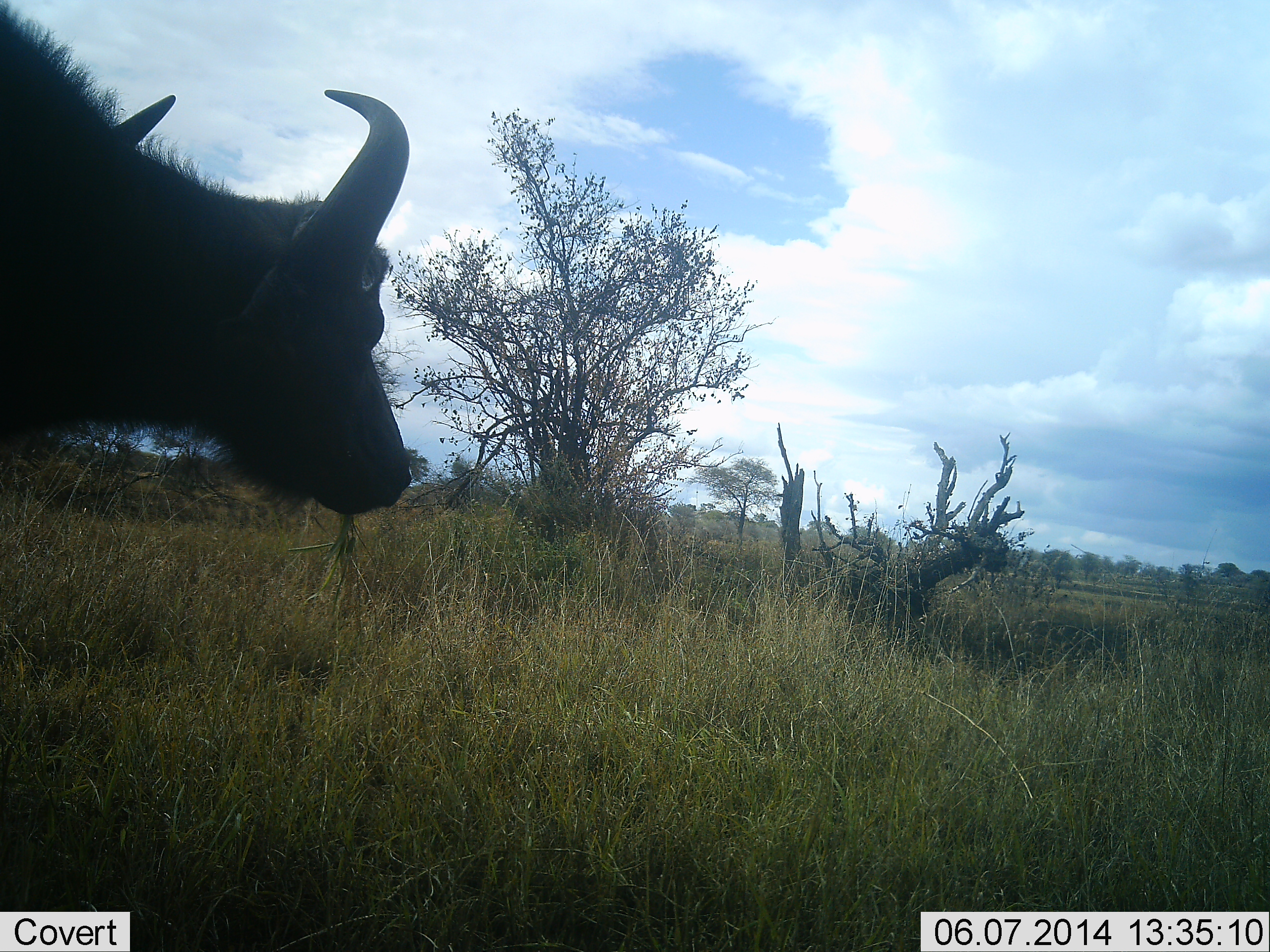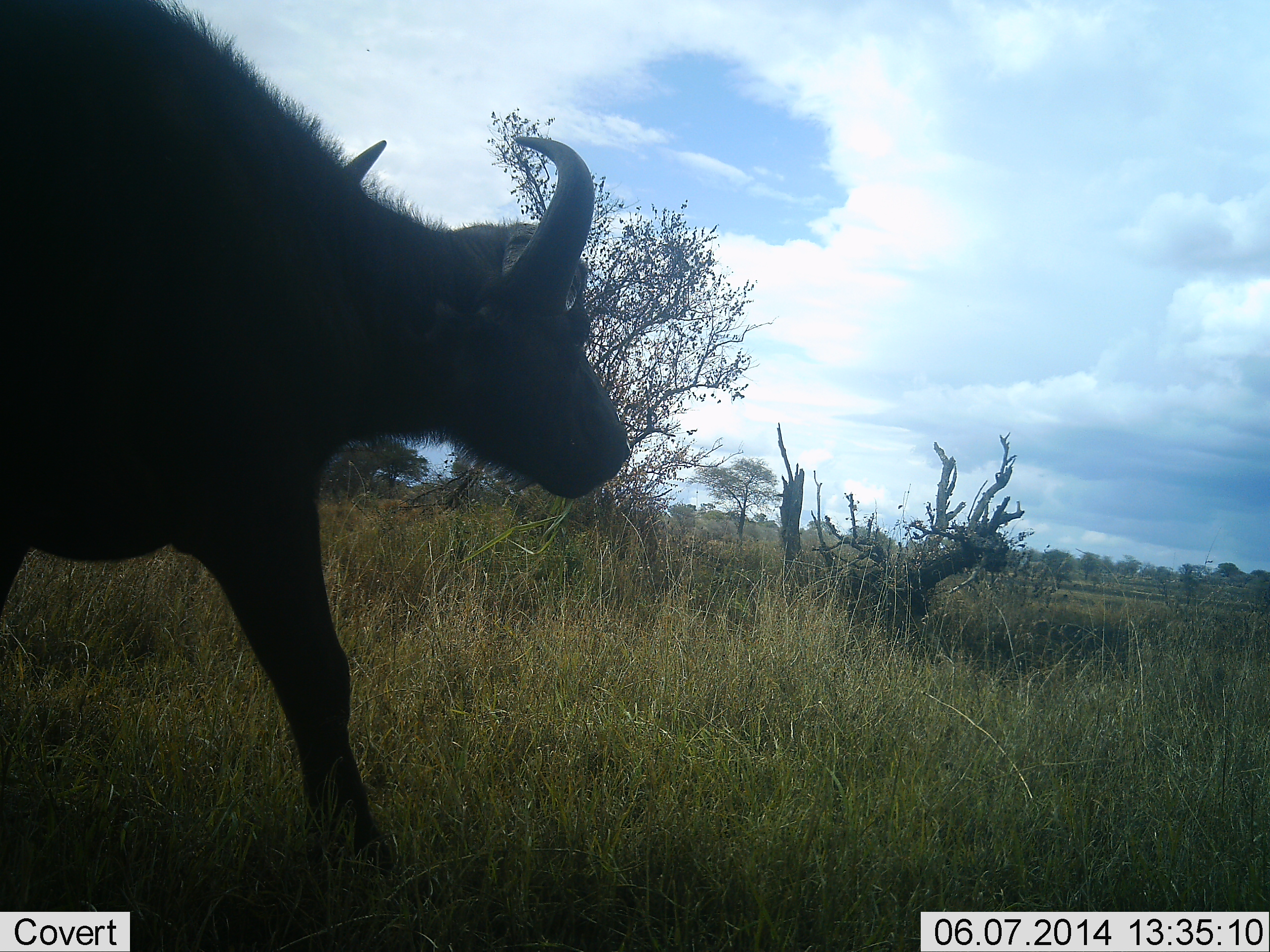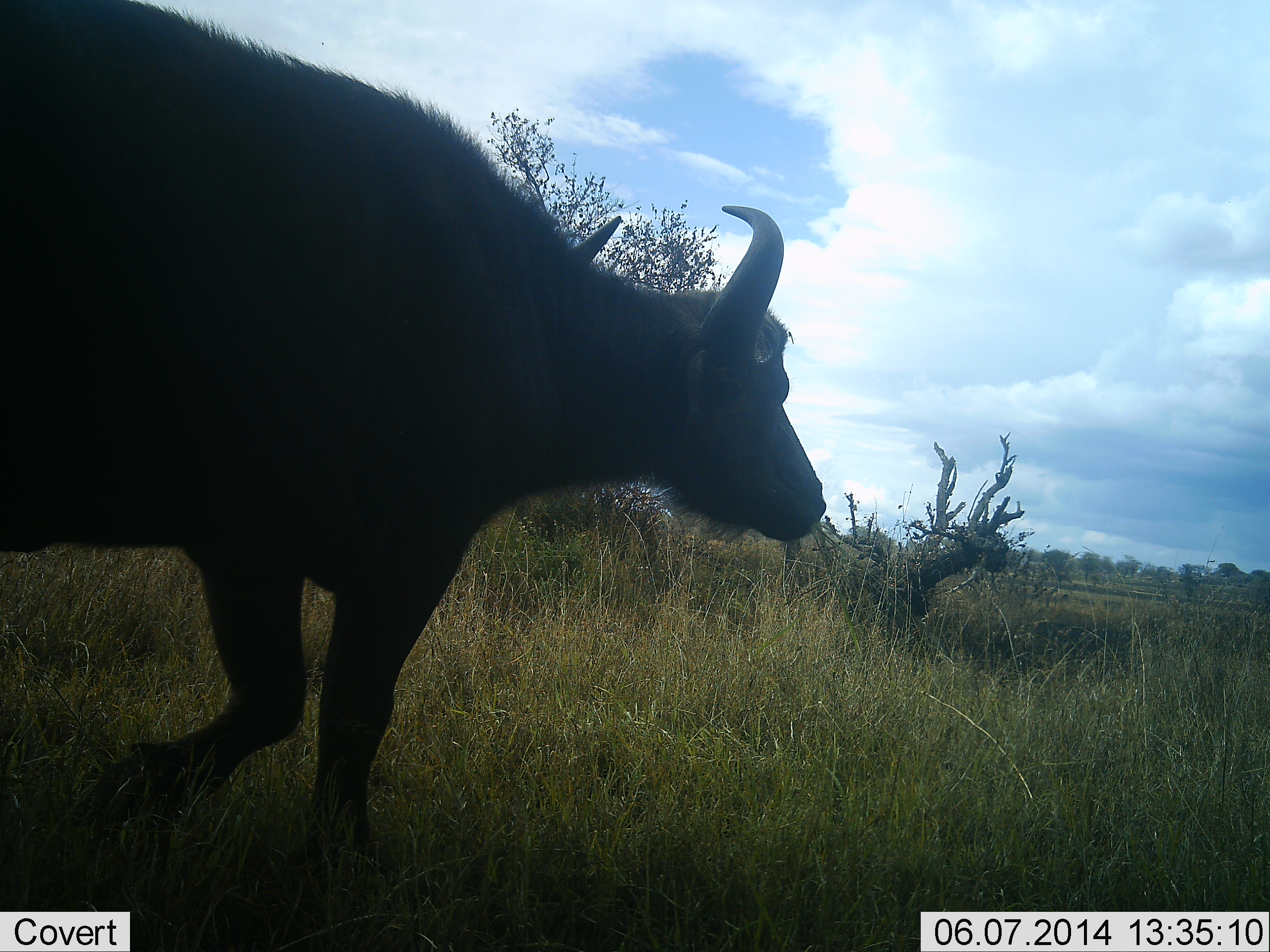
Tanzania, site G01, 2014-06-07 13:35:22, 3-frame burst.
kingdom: Animalia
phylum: Chordata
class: Mammalia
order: Artiodactyla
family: Bovidae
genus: Syncerus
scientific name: Syncerus caffer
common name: cape buffalo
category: buffalo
Buffalo (cape buffalo) (Syncerus caffer), count 1. Behavior (volunteer vote fractions): standing 0%, resting 0%, moving 100%, interacting 0%. Young present (vote fraction): 0%. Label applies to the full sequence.